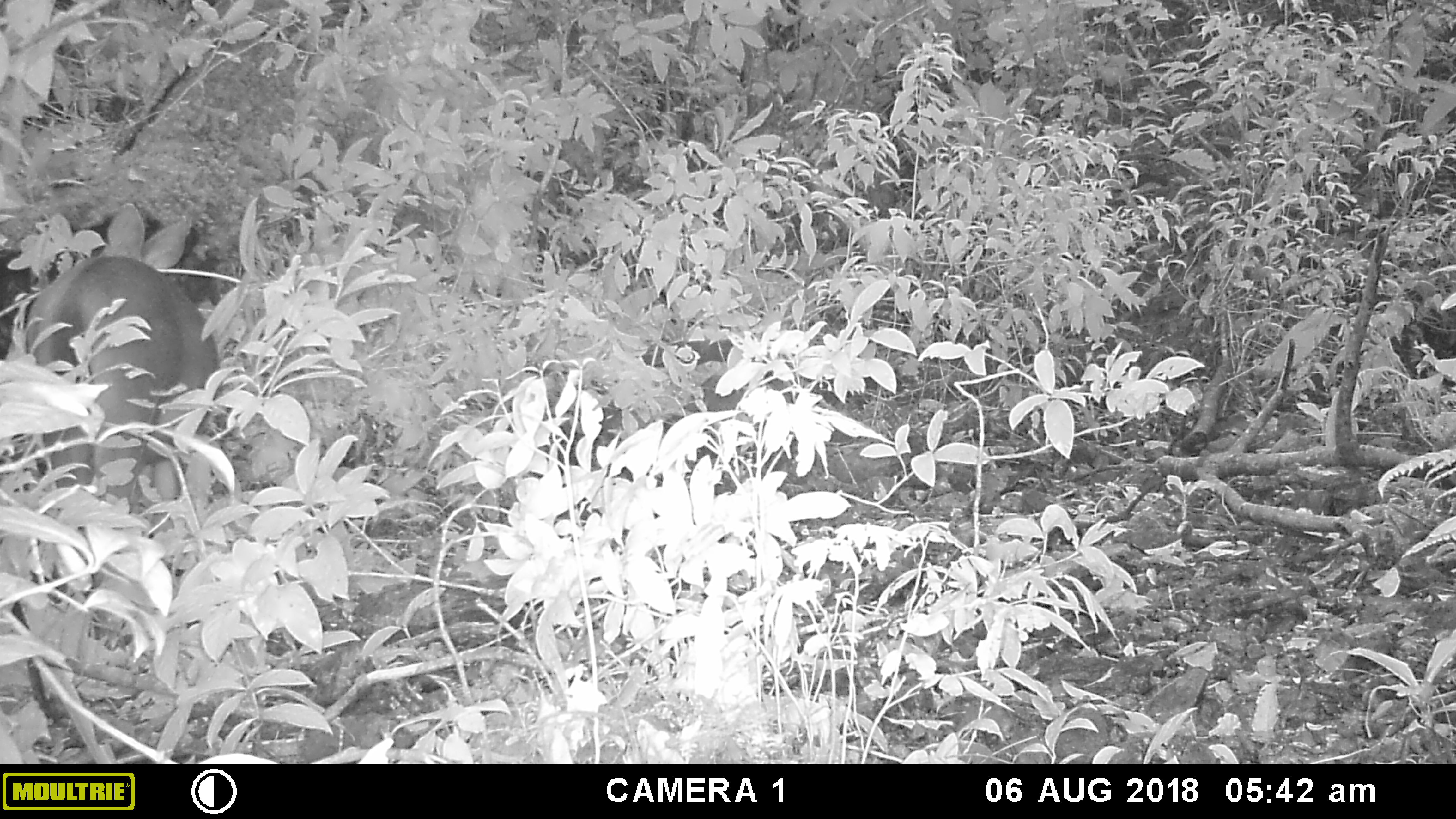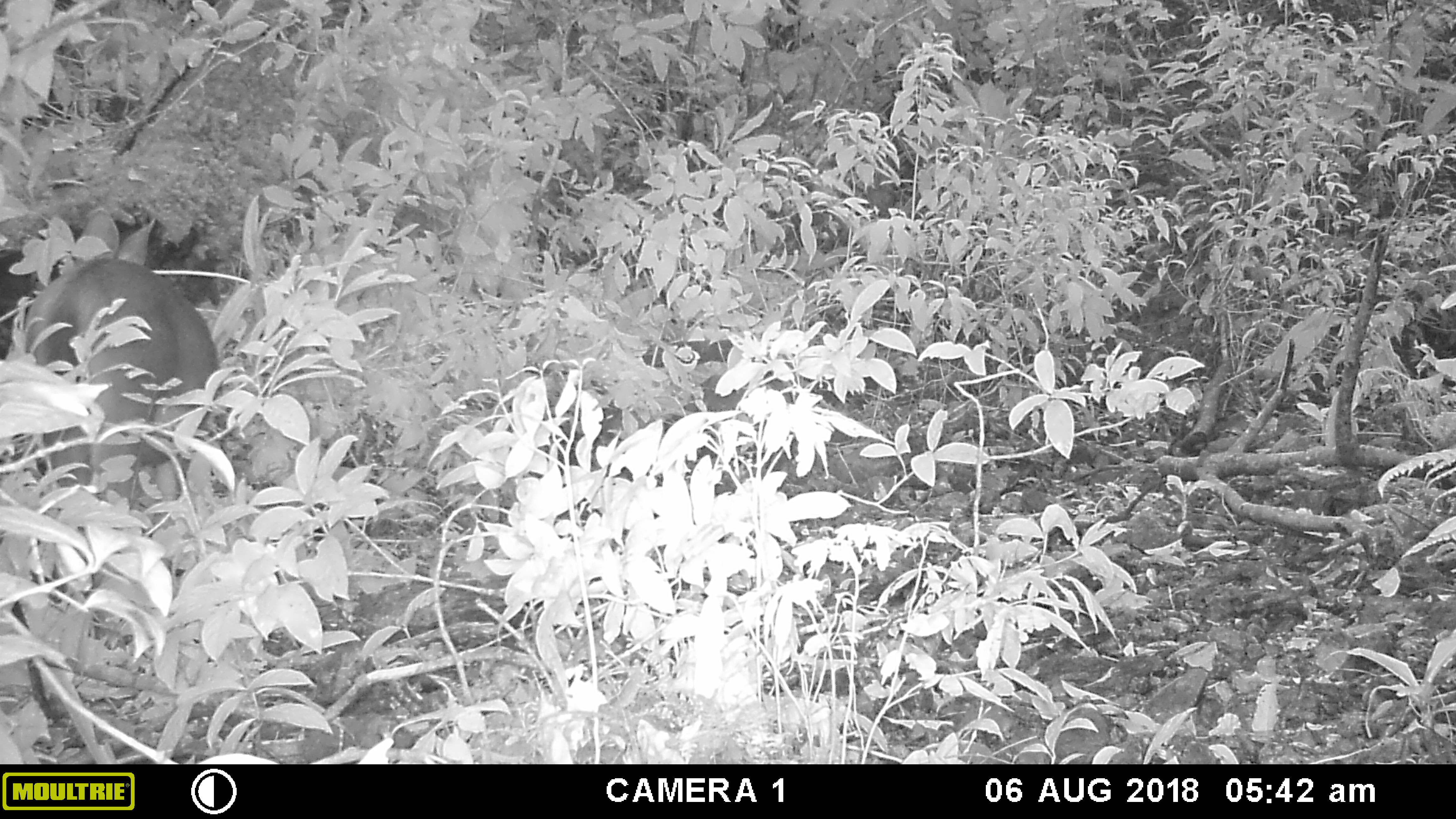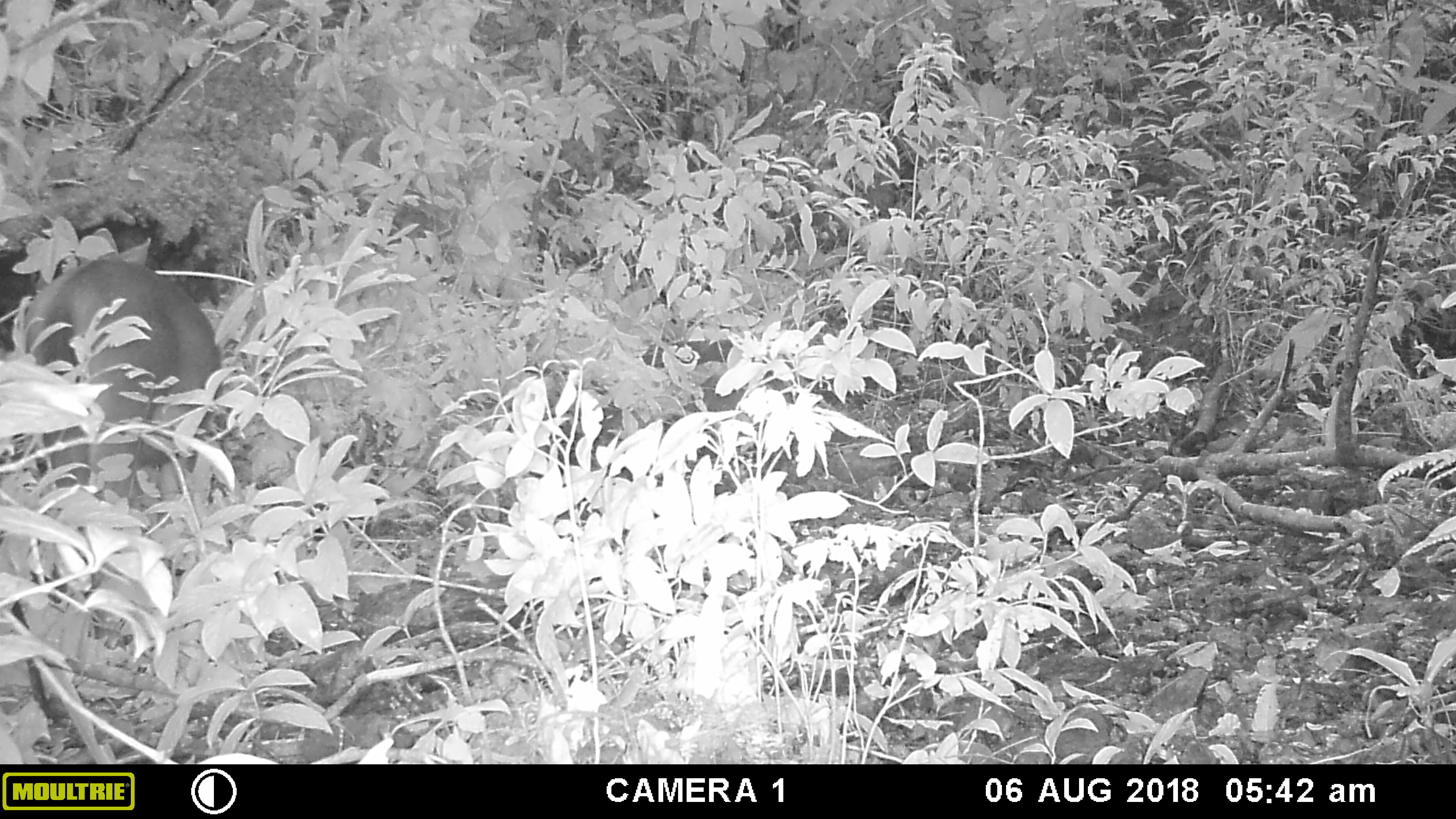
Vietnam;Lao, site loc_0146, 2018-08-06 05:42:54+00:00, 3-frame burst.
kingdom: Animalia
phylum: Chordata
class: Mammalia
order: Artiodactyla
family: Cervidae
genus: Rusa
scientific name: Rusa unicolor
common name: sambar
Sambar (Rusa unicolor). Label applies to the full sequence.